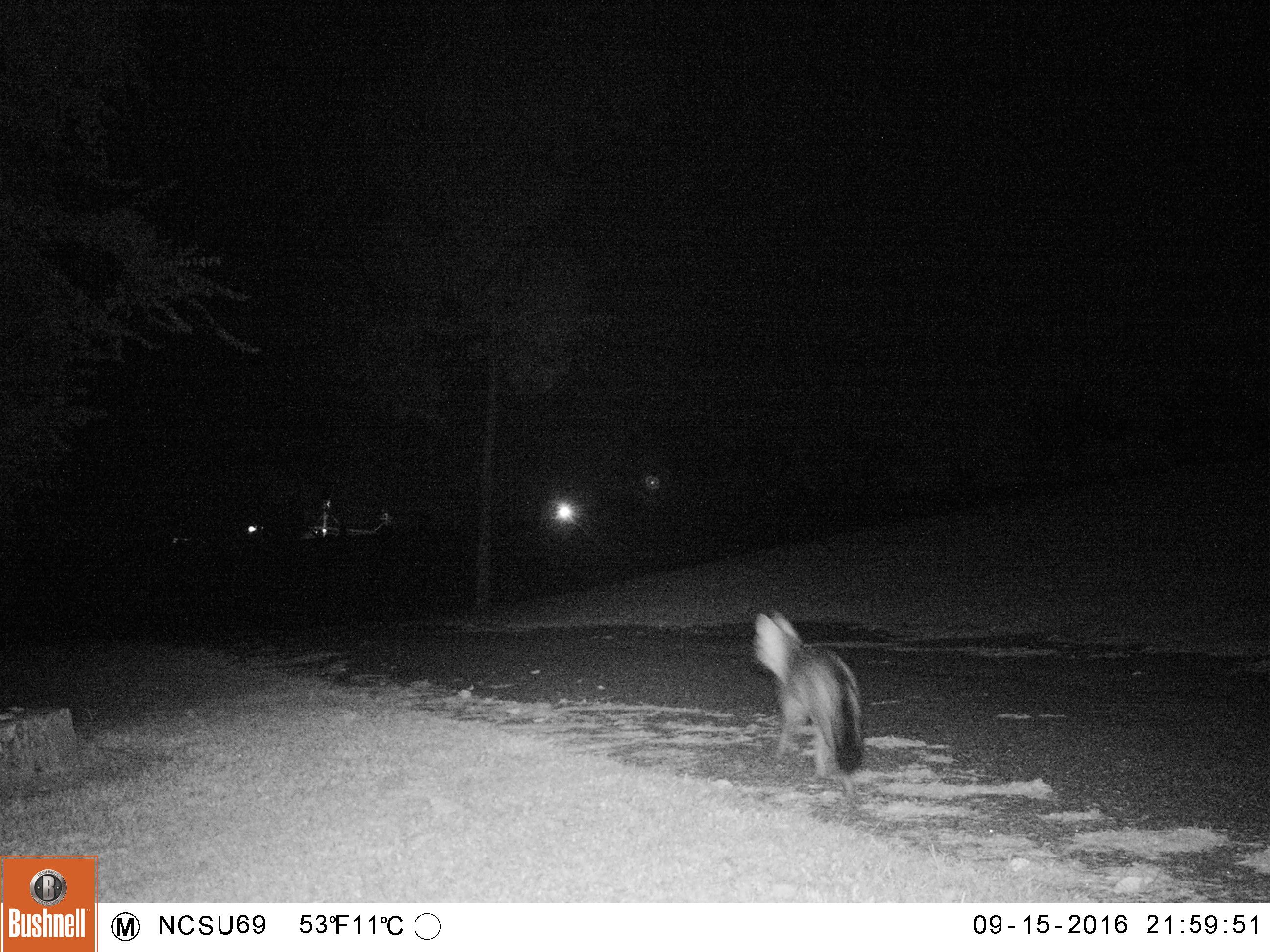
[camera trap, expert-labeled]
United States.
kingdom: Animalia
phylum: Chordata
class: Mammalia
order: Carnivora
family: Canidae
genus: Urocyon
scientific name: Urocyon cinereoargenteus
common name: gray fox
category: Grey Fox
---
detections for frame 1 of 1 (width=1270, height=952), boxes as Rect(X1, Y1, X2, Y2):
Grey Fox: Rect(747, 609, 880, 788)